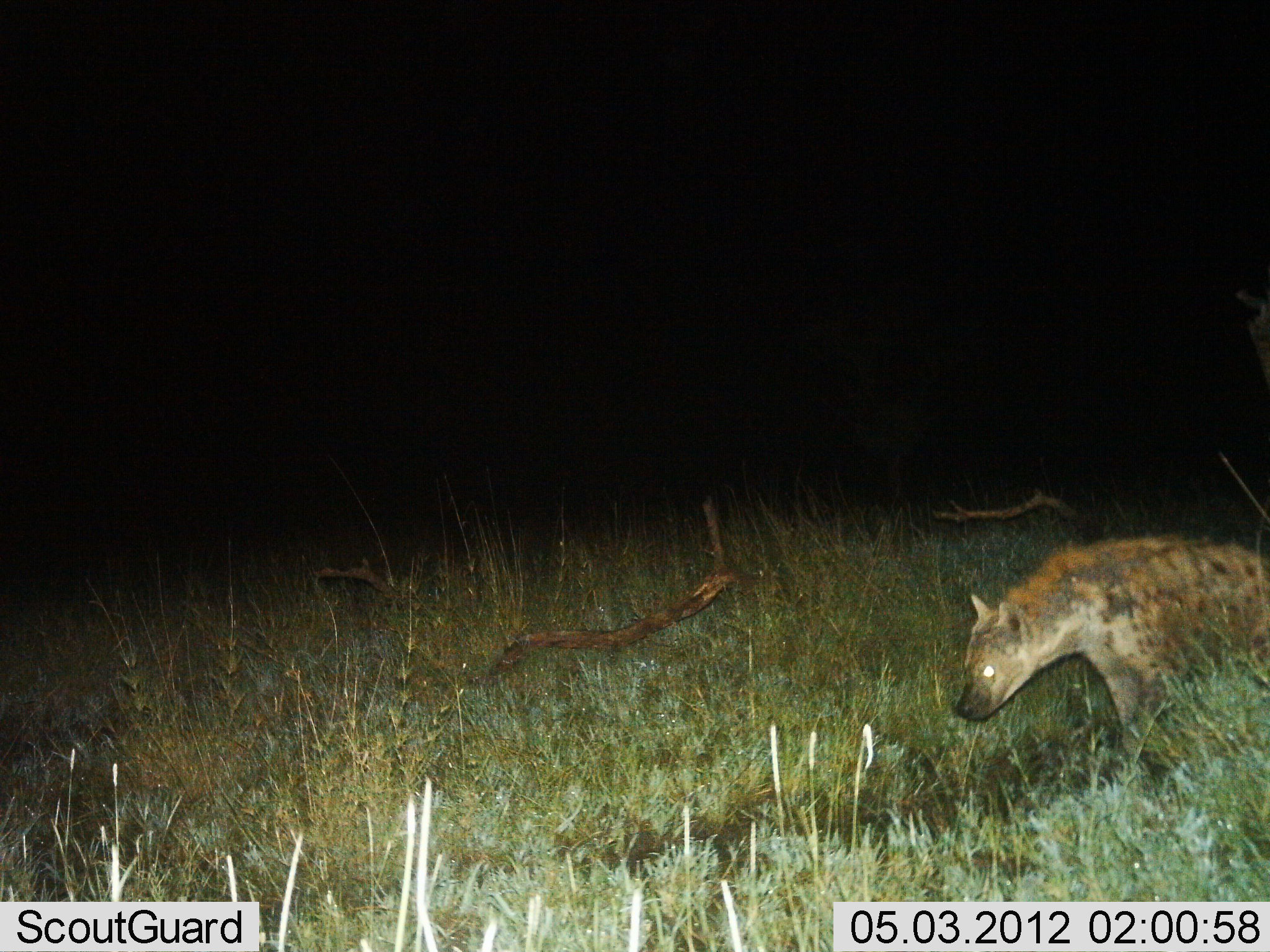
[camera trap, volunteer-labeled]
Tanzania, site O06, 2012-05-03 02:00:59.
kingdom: Animalia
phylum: Chordata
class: Mammalia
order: Carnivora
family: Hyaenidae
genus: Crocuta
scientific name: Crocuta crocuta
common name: spotted hyena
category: hyenaspotted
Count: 1.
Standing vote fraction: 36%.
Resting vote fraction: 0%.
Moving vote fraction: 64%.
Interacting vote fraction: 0%.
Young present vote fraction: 0%.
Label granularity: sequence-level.